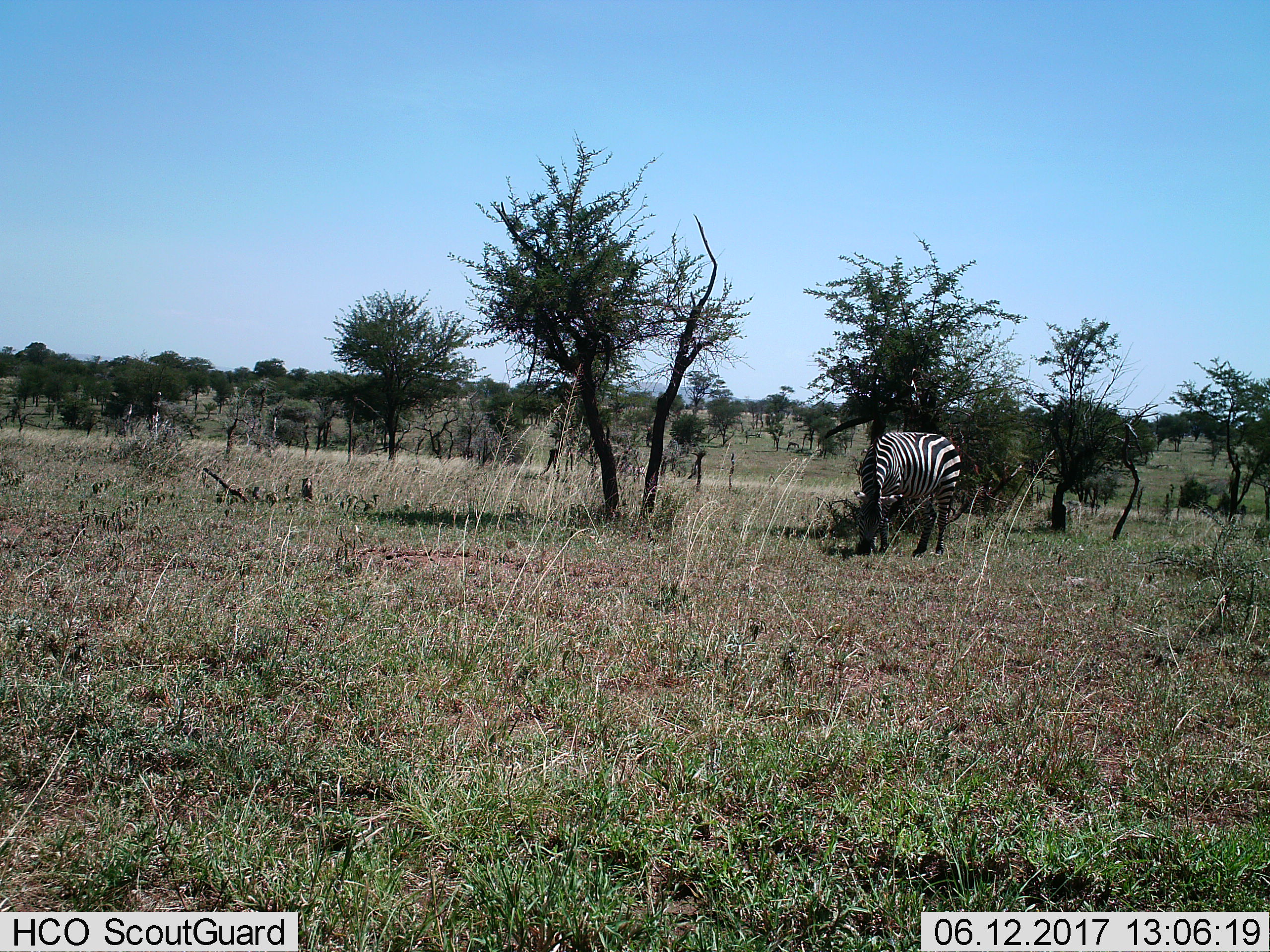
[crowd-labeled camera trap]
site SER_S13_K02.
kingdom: Animalia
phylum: Chordata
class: Mammalia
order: Perissodactyla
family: Equidae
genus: Equus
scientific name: Equus quagga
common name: plains zebra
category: zebraplains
Zebraplains (plains zebra) (Equus quagga), count 1. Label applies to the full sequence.